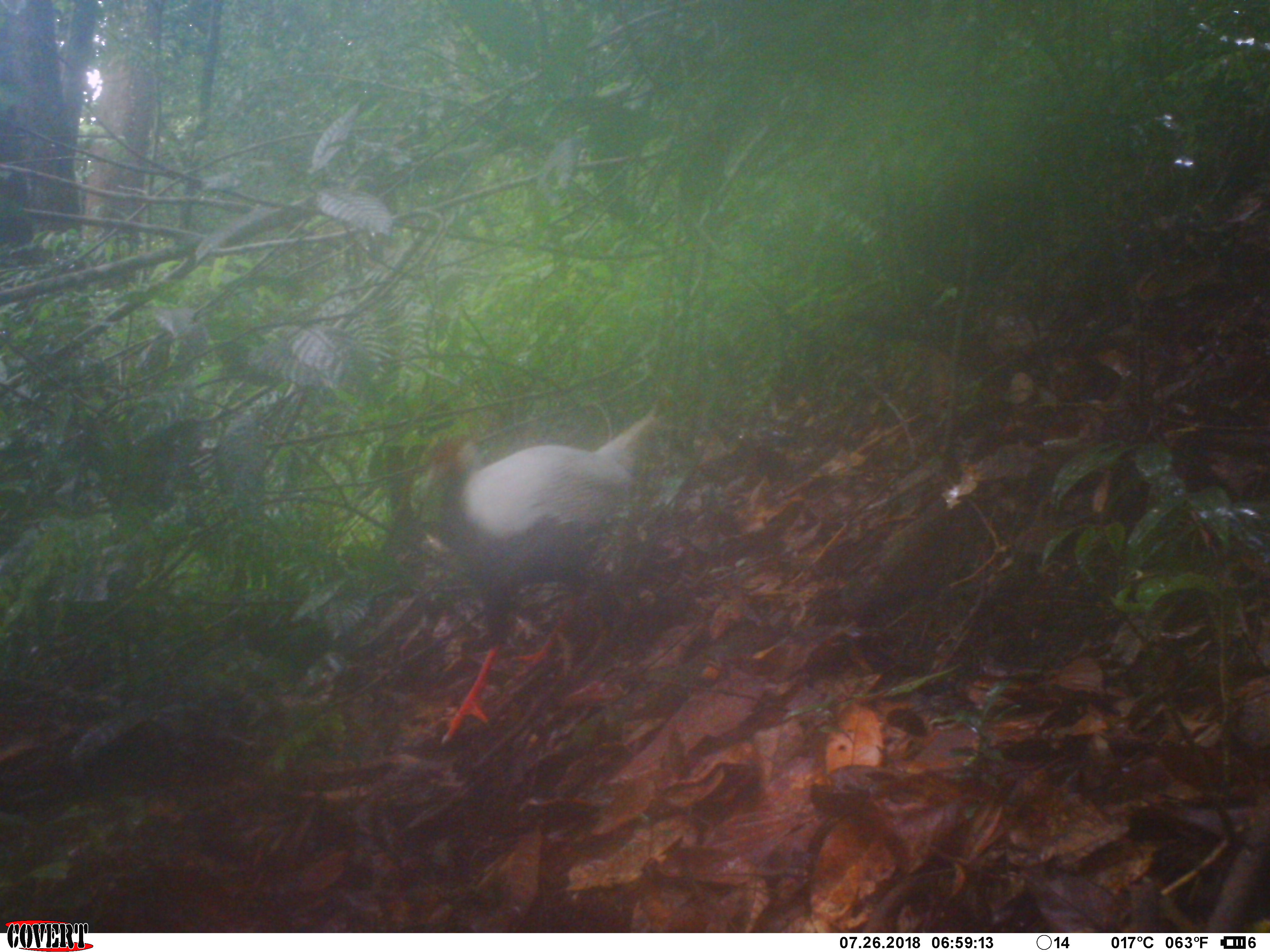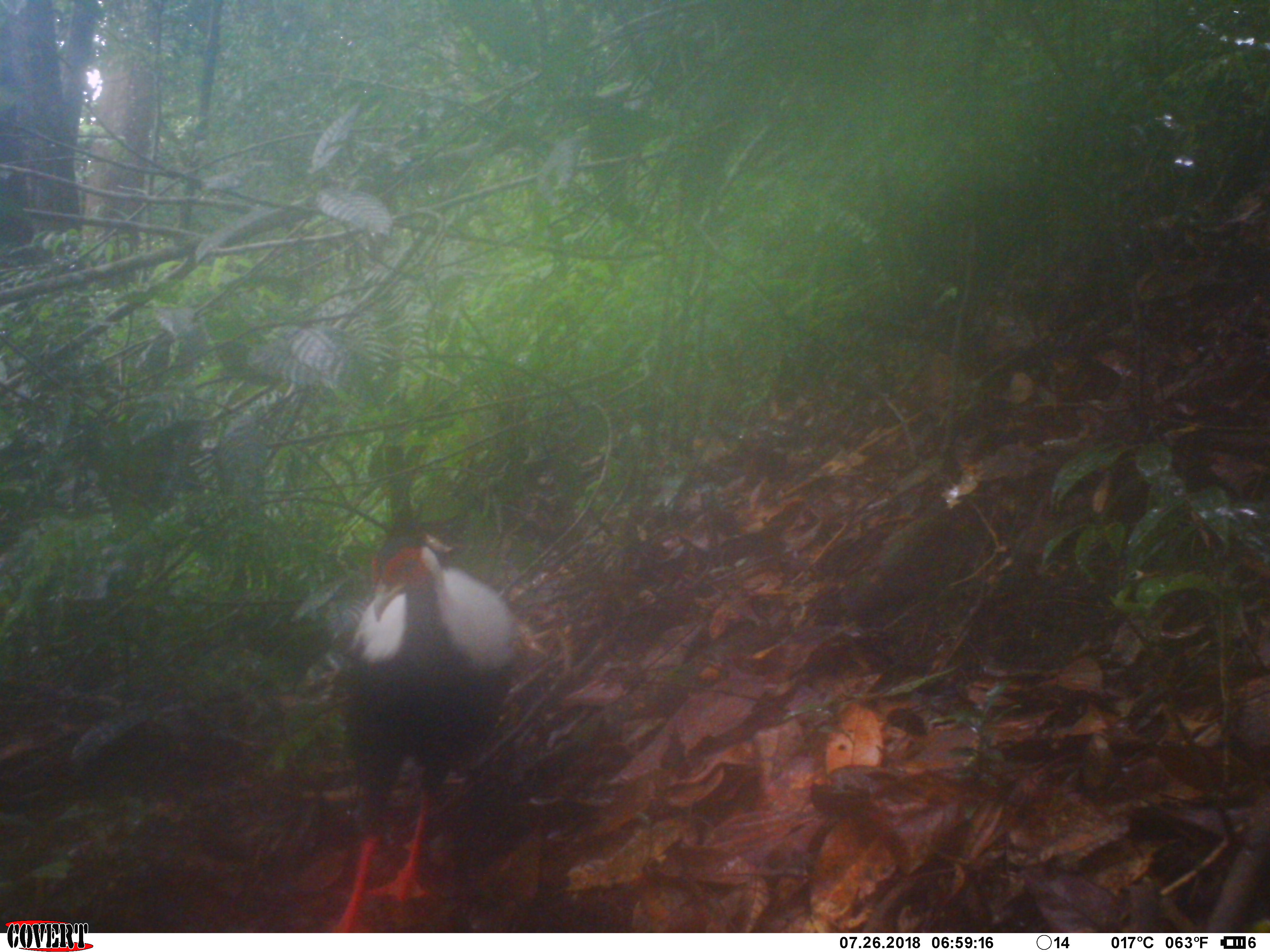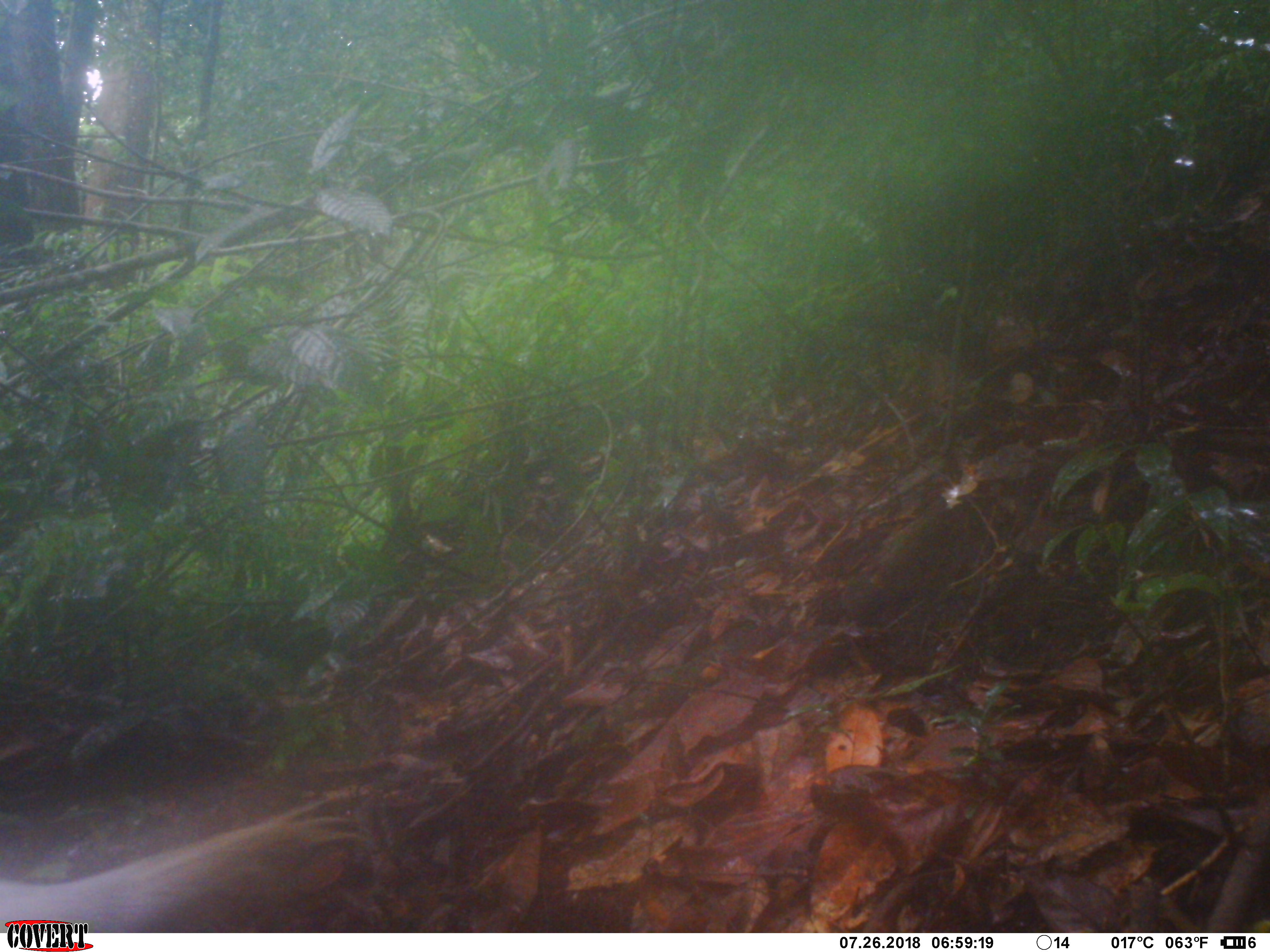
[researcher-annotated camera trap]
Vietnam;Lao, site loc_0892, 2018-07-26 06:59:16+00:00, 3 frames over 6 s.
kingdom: Animalia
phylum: Chordata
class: Aves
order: Galliformes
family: Phasianidae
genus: Lophura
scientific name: Lophura nycthemera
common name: silver pheasant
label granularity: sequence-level